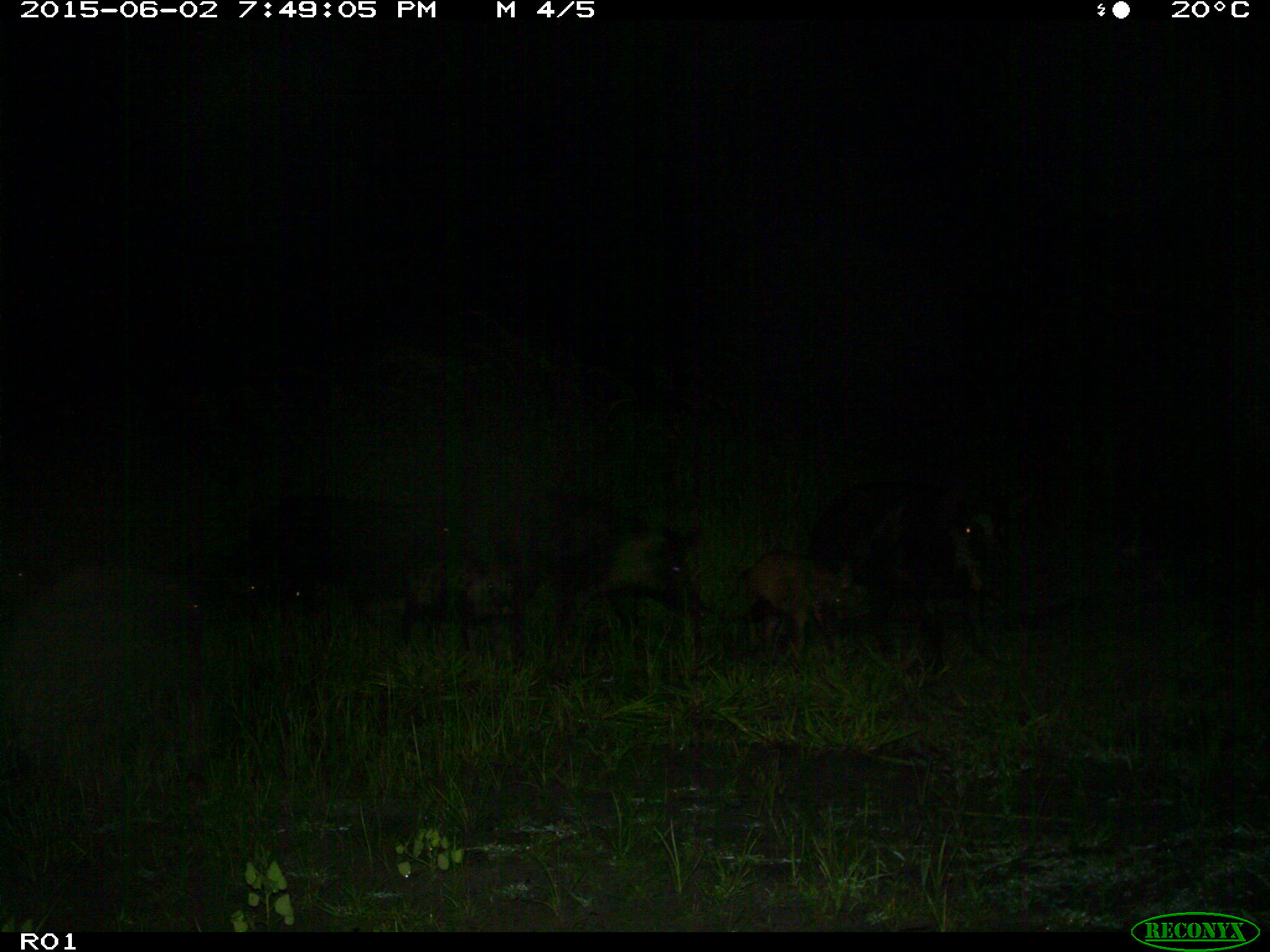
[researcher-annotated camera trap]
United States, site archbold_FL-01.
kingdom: Animalia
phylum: Chordata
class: Mammalia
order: Artiodactyla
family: Suidae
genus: Sus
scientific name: Sus scrofa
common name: wild boar